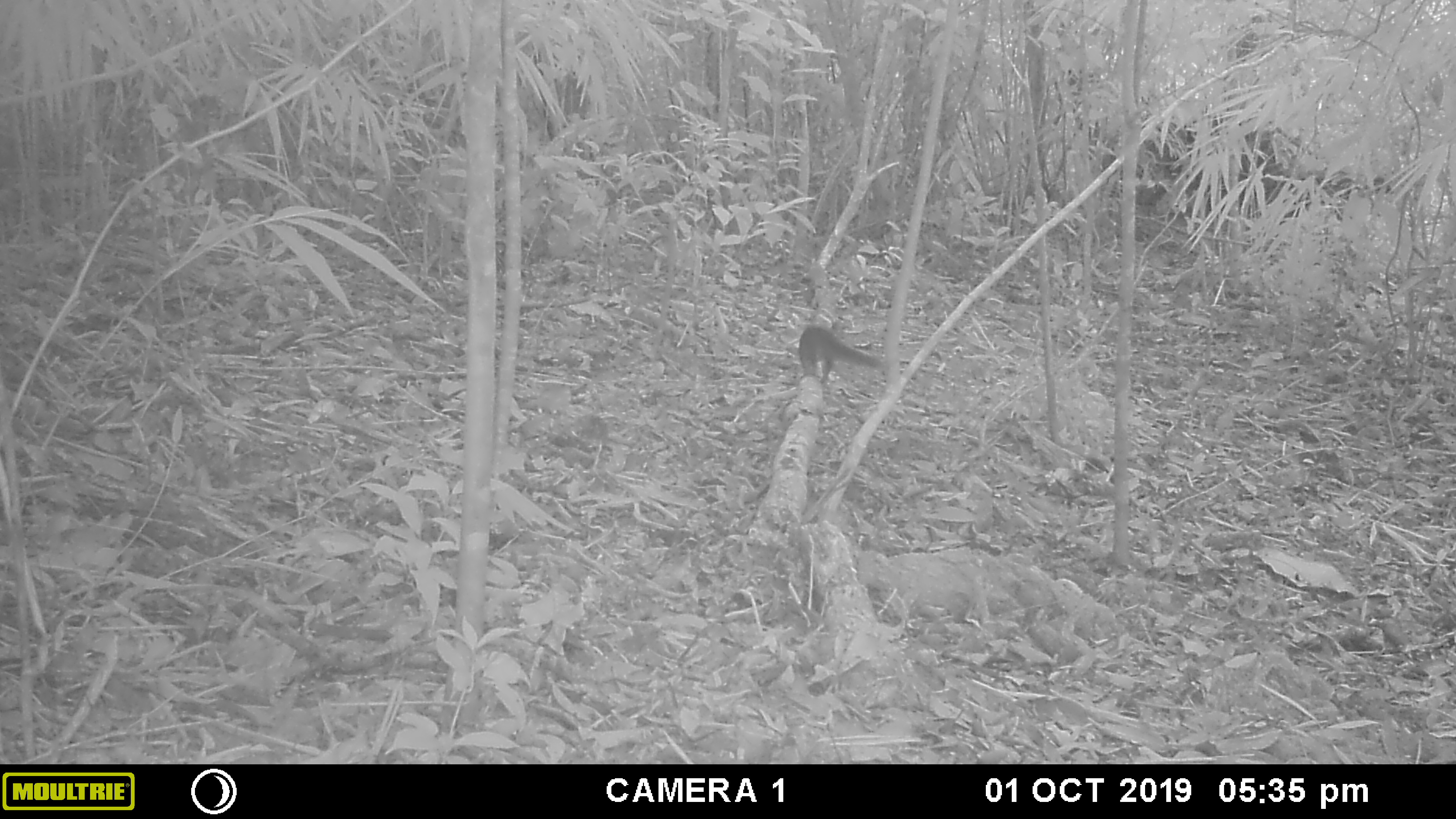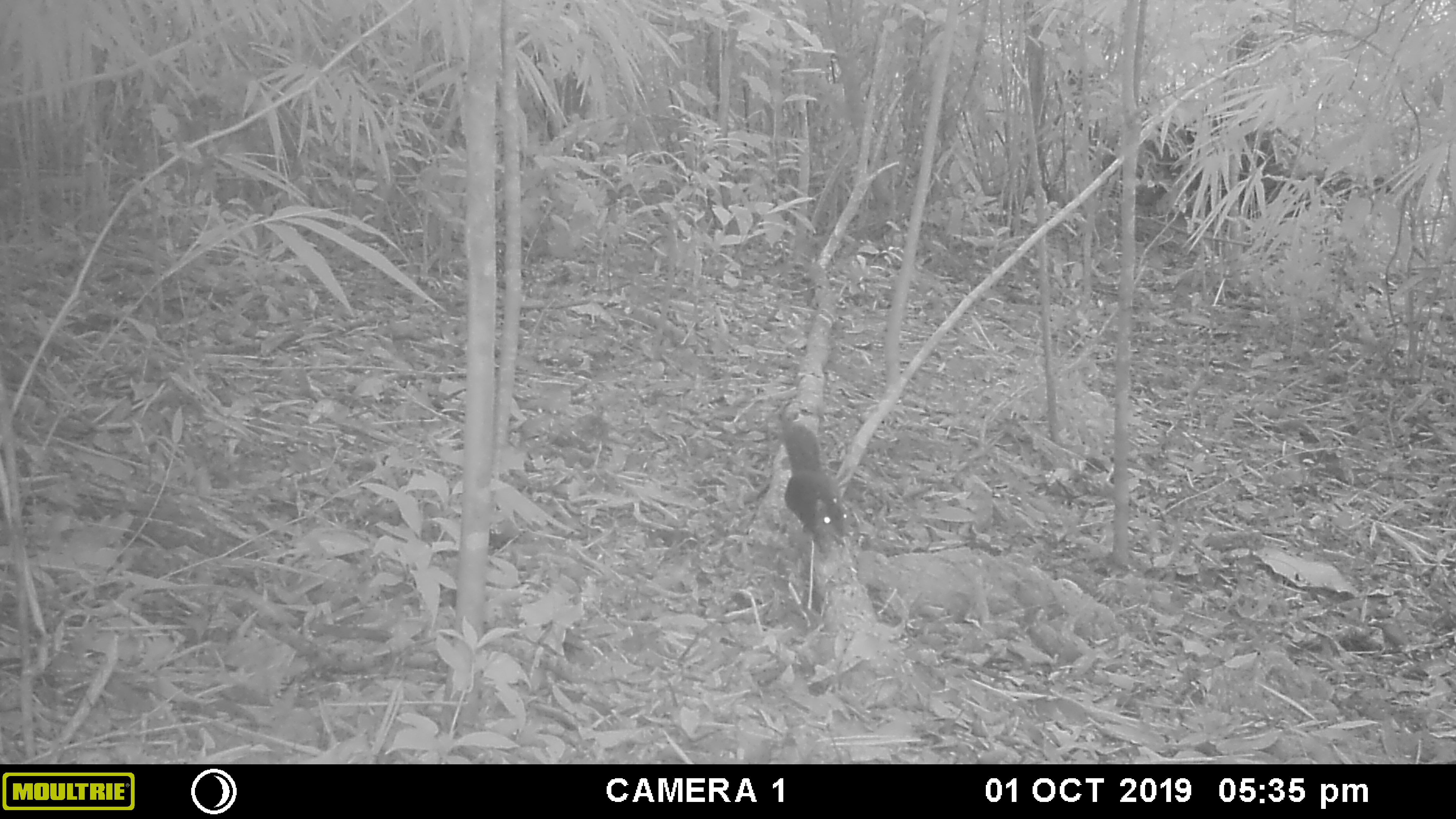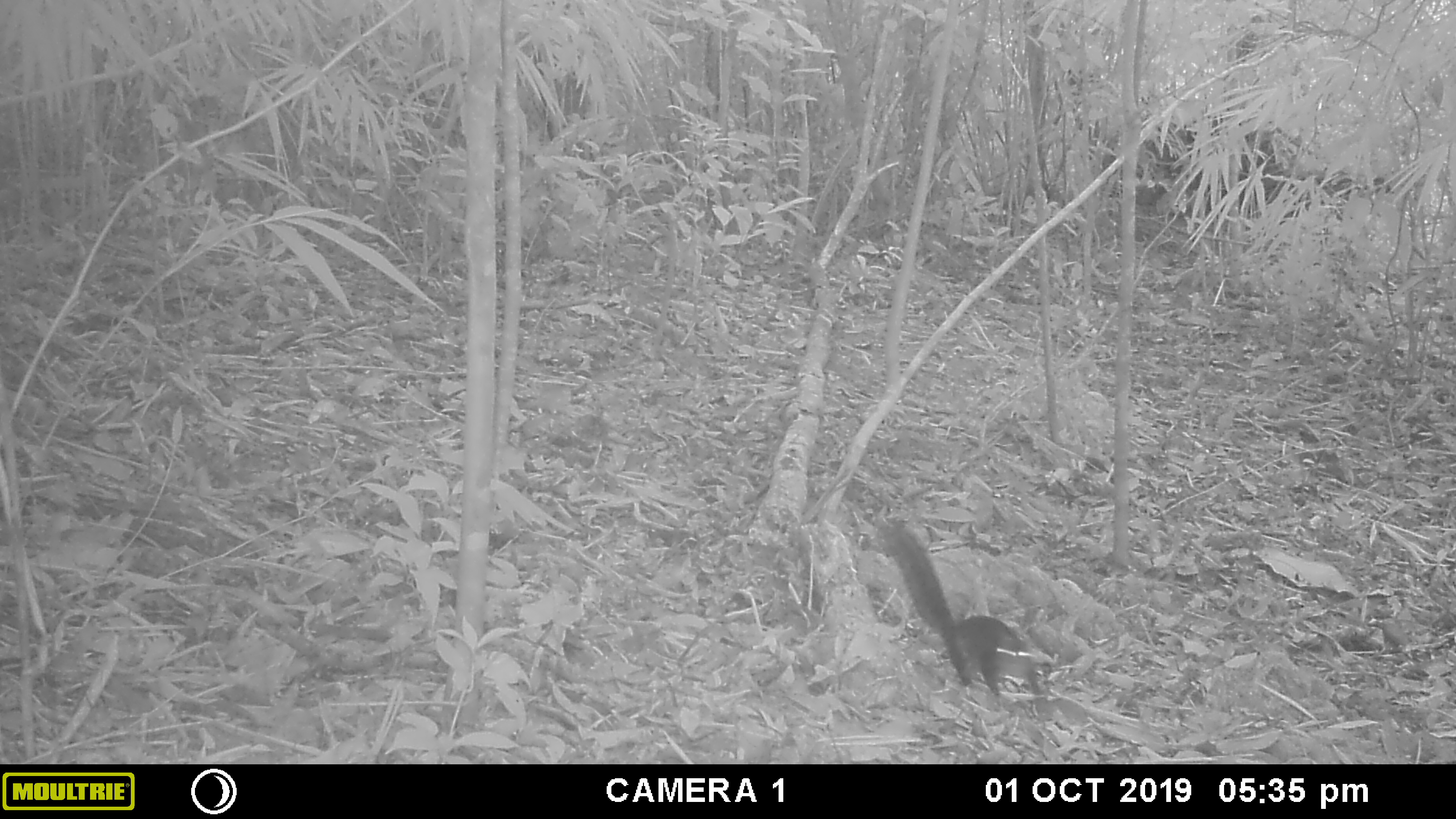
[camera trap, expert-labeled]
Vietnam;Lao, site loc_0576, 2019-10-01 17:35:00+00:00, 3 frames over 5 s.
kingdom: Animalia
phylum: Chordata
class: Mammalia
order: Rodentia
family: Sciuridae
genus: Sciurus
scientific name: Sciurus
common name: squirrel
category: unidentified squirrel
Unidentified squirrel (squirrel) (Sciurus). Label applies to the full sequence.